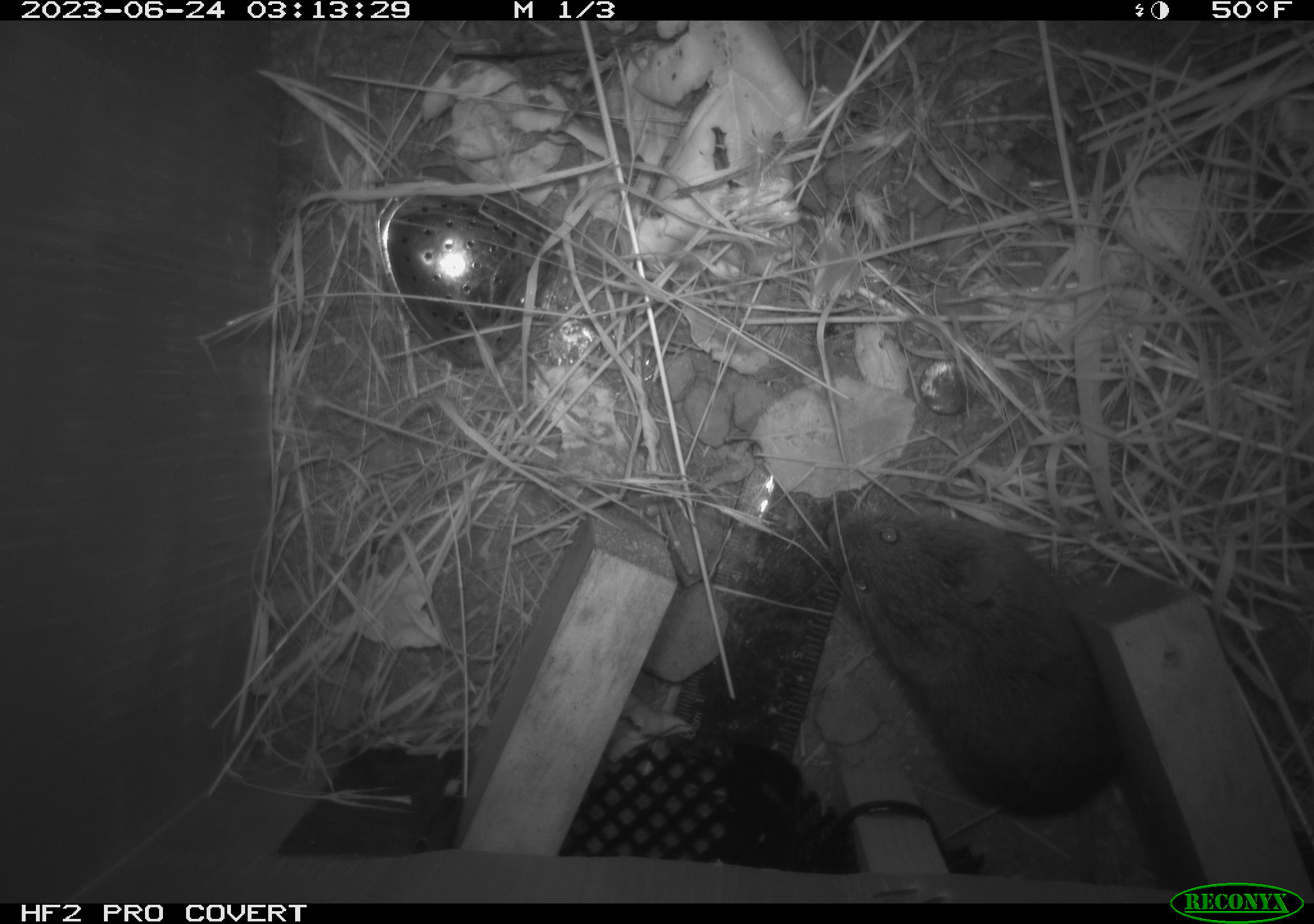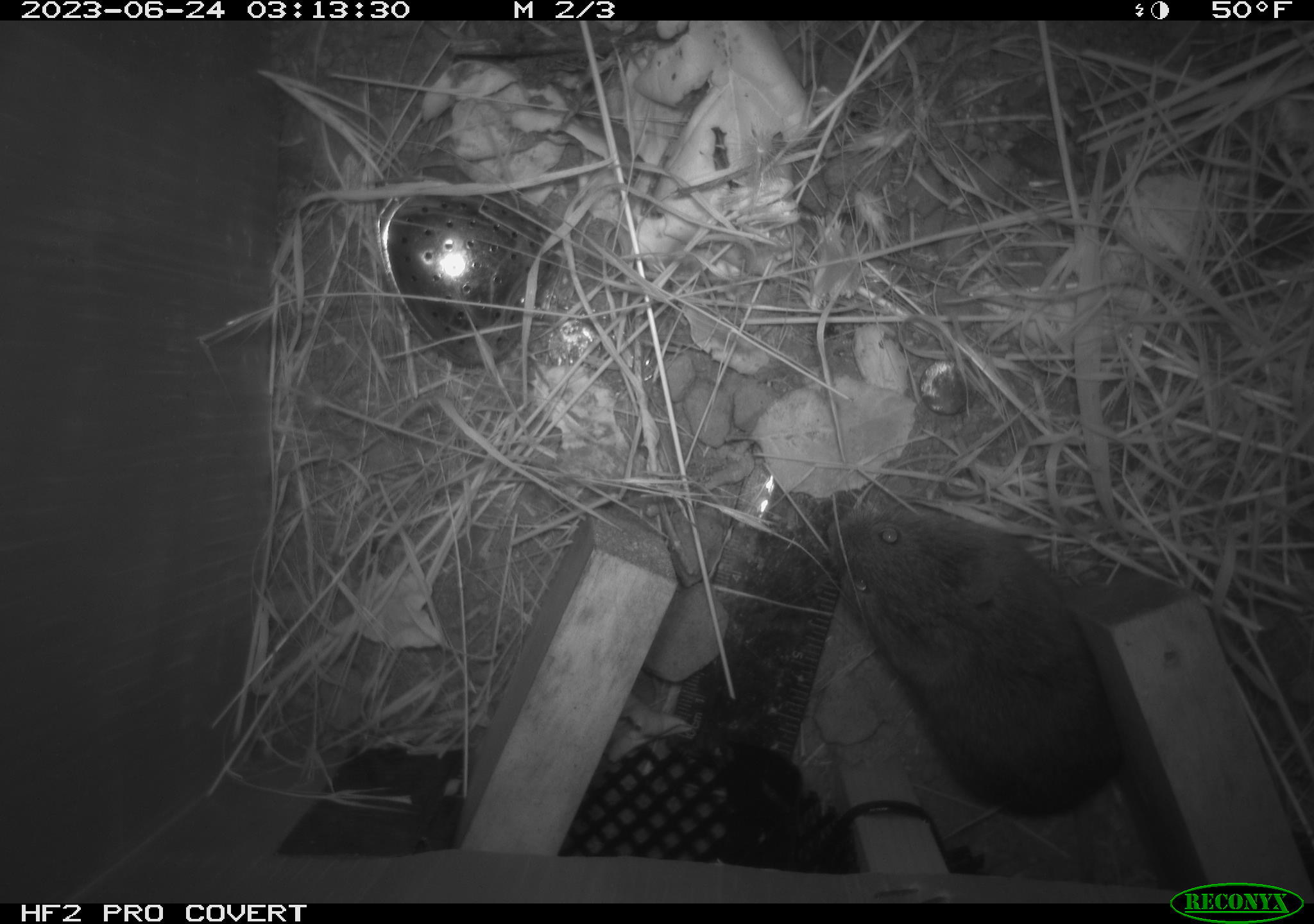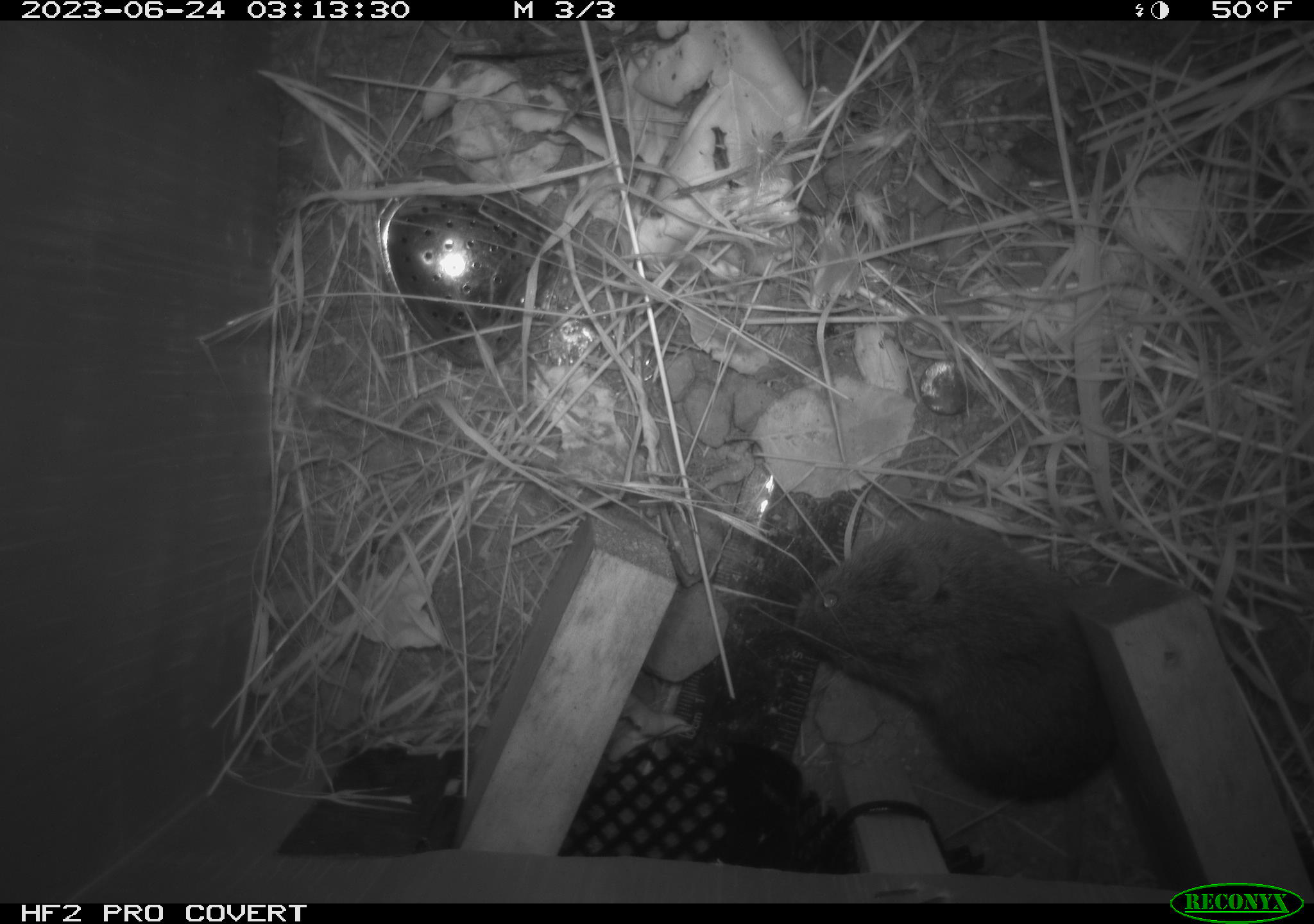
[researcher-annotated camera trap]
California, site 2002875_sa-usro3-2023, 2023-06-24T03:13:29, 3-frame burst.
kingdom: Animalia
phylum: Chordata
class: Mammalia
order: Rodentia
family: Cricetidae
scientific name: Arvicolinae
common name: voles, lemmings, and muskrats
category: arvicolinae subfamily